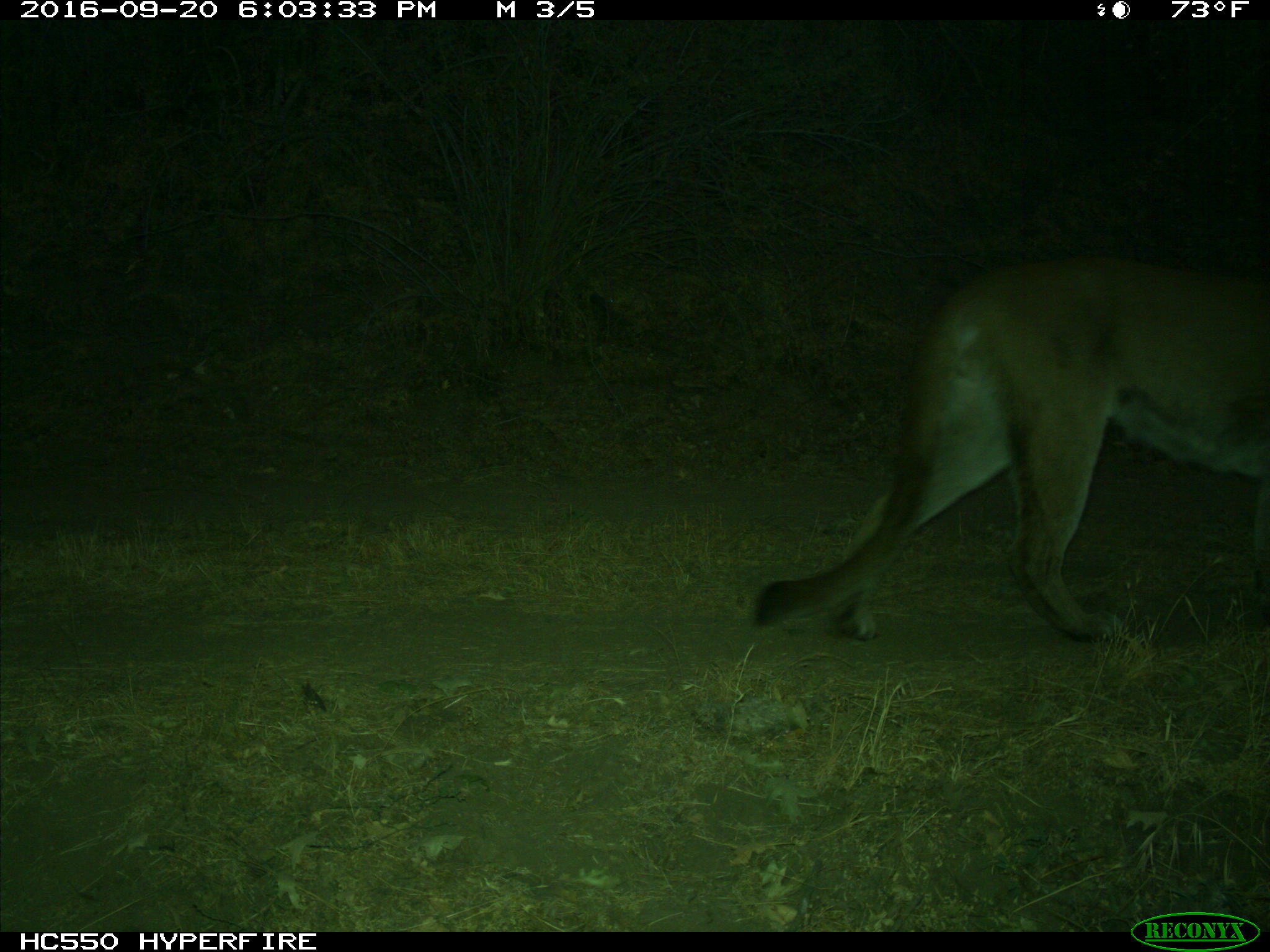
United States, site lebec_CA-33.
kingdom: Animalia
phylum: Chordata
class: Mammalia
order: Carnivora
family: Felidae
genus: Puma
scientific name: Puma concolor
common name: mountain lion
Puma concolor (mountain lion).